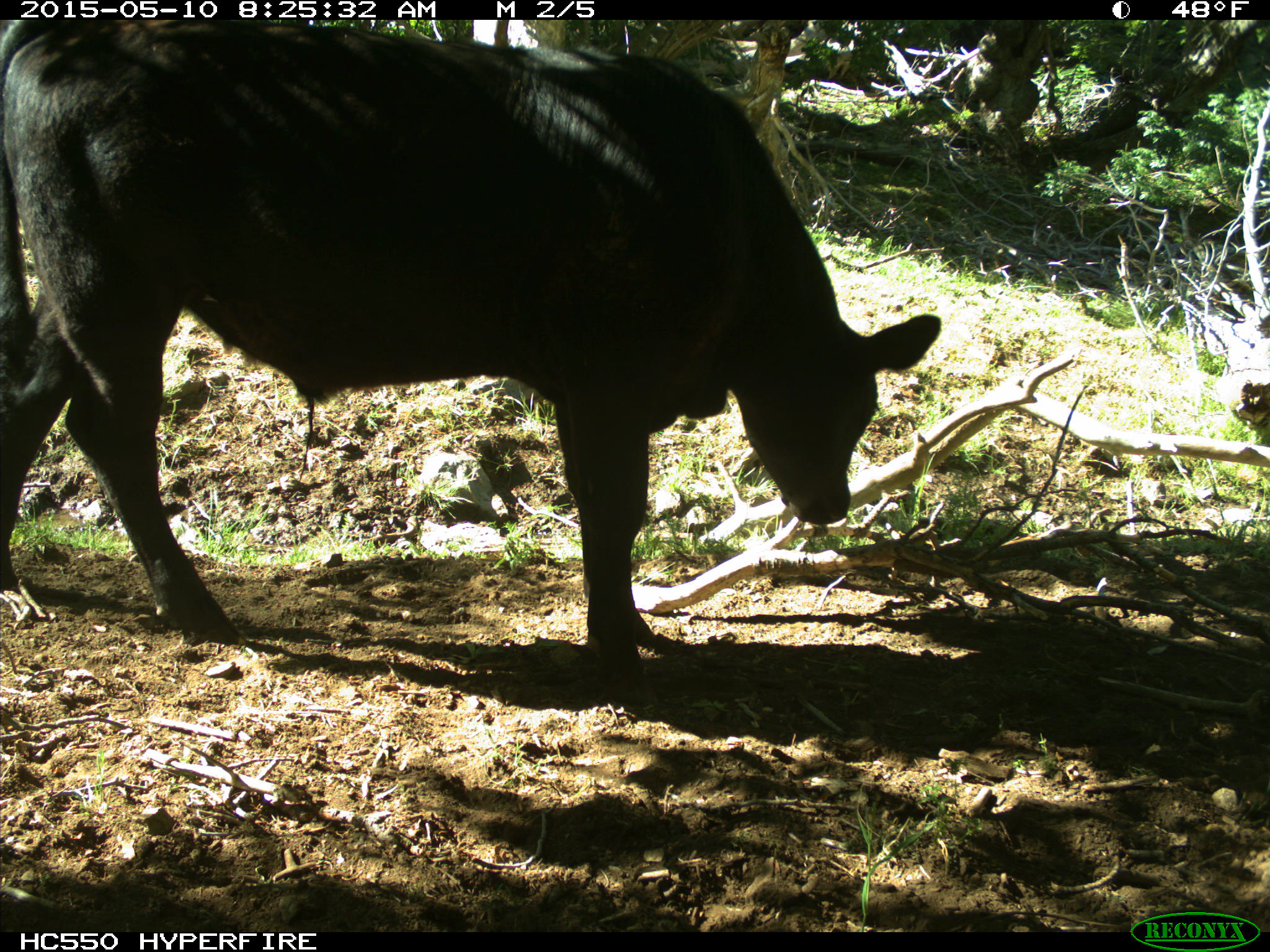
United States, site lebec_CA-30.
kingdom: Animalia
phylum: Chordata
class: Mammalia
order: Artiodactyla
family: Bovidae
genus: Bos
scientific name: Bos taurus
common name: domestic cow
Bos taurus (domestic cow).